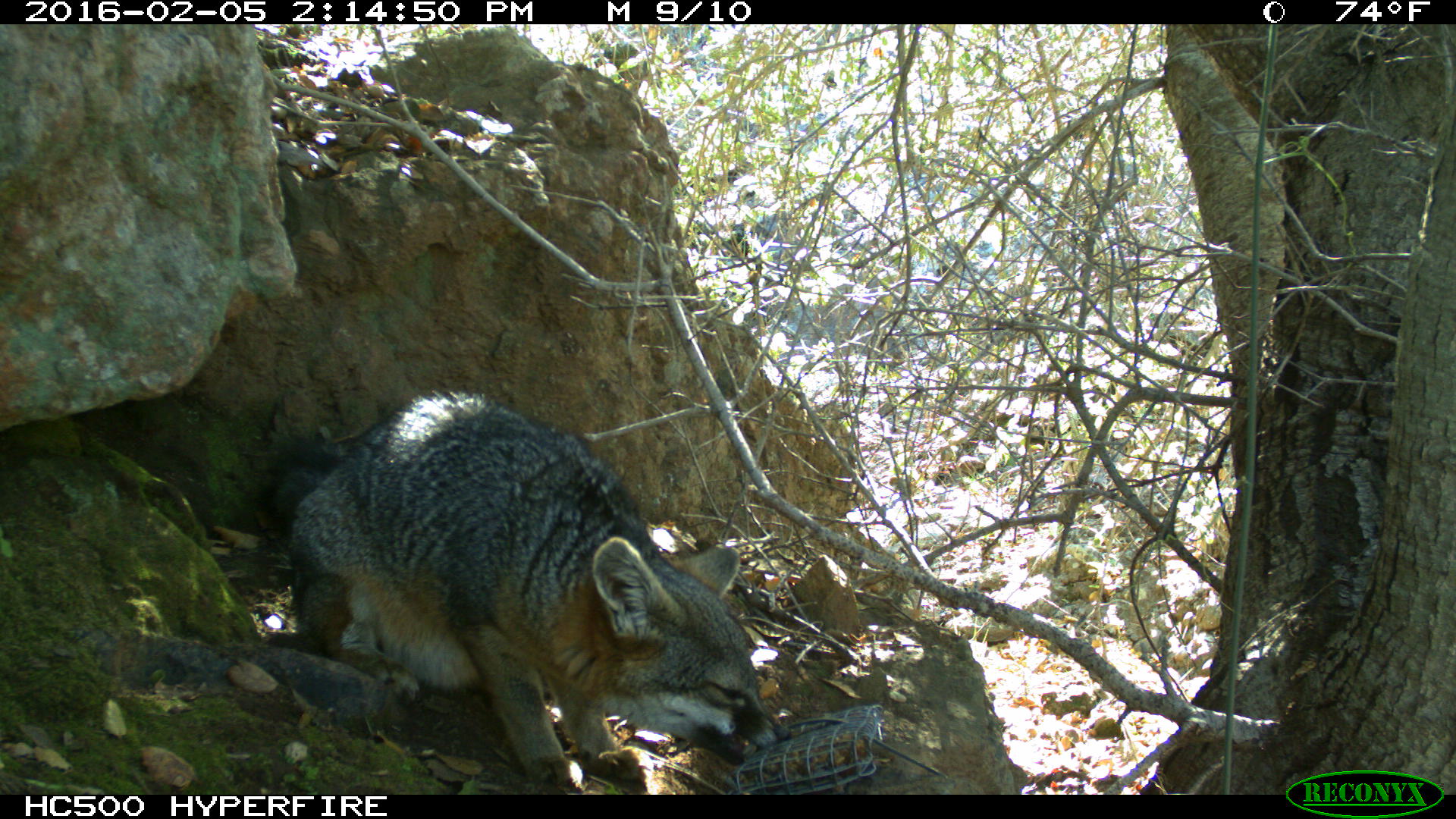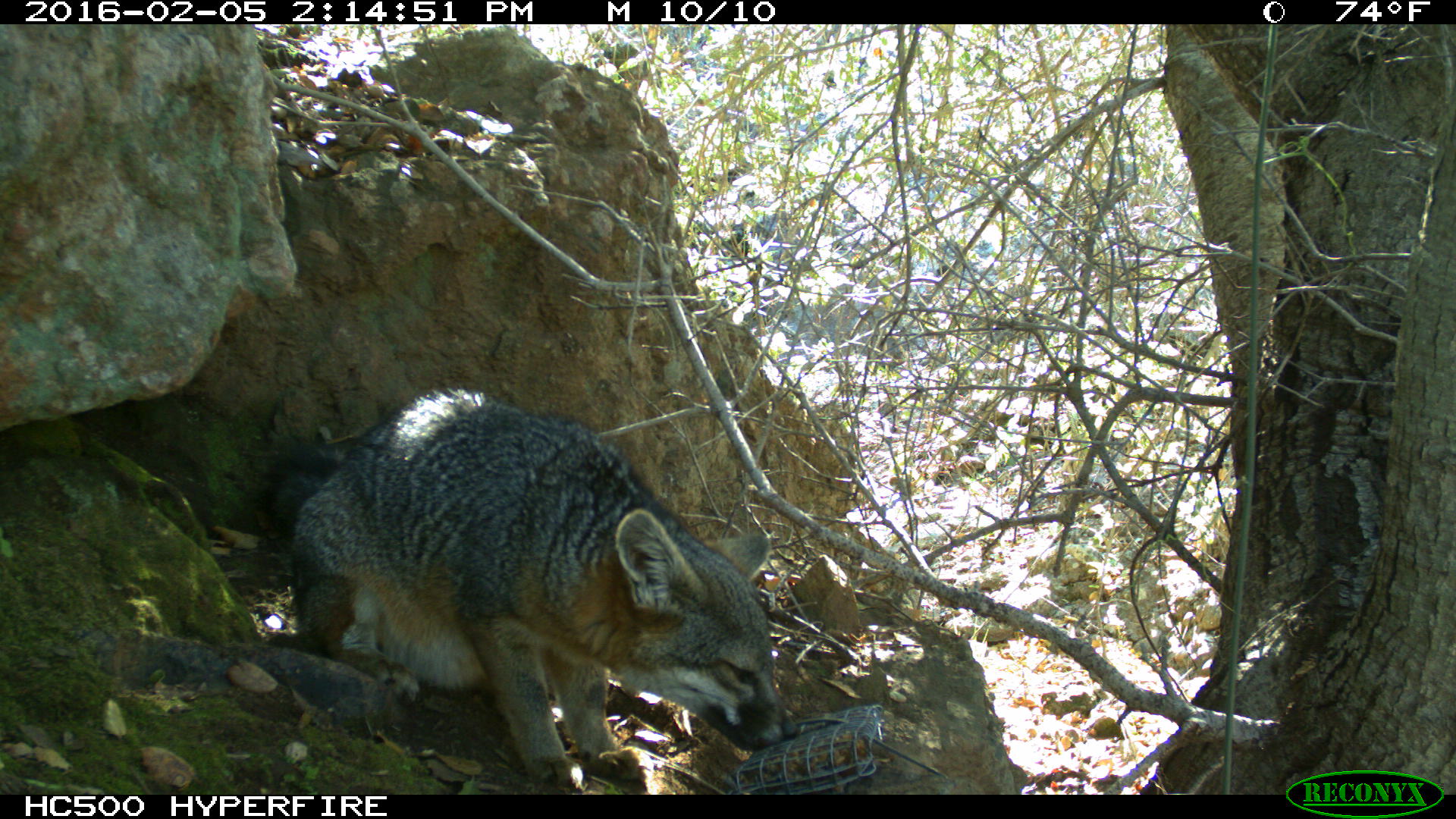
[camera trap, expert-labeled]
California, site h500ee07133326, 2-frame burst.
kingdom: Animalia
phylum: Chordata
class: Mammalia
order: Carnivora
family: Canidae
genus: Urocyon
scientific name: Urocyon littoralis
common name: island fox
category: fox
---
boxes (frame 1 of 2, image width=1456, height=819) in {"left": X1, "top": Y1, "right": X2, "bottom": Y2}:
fox: {"left": 267, "top": 386, "right": 792, "bottom": 787}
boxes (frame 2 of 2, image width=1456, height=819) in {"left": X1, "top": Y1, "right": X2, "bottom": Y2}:
fox: {"left": 259, "top": 385, "right": 796, "bottom": 791}